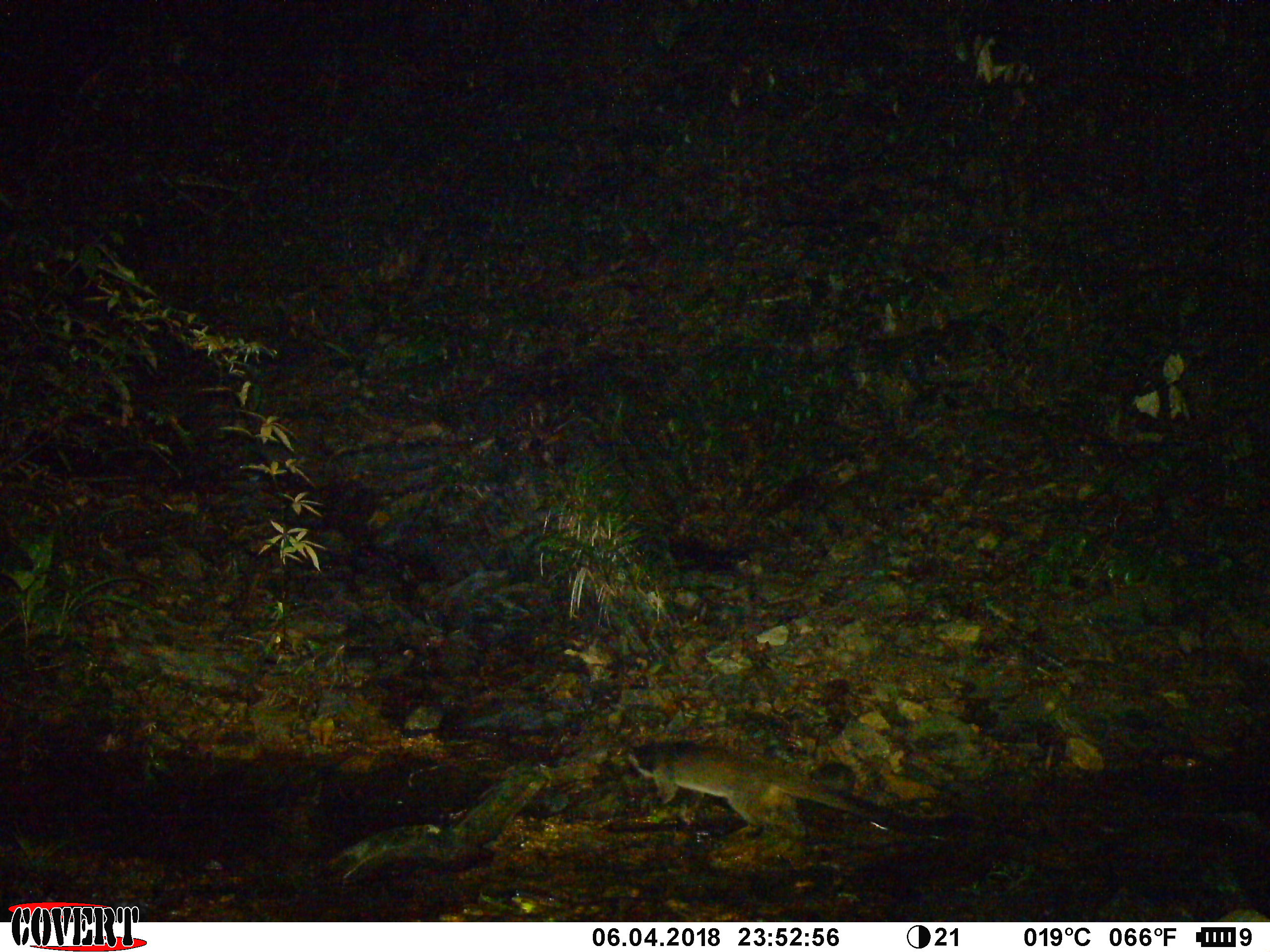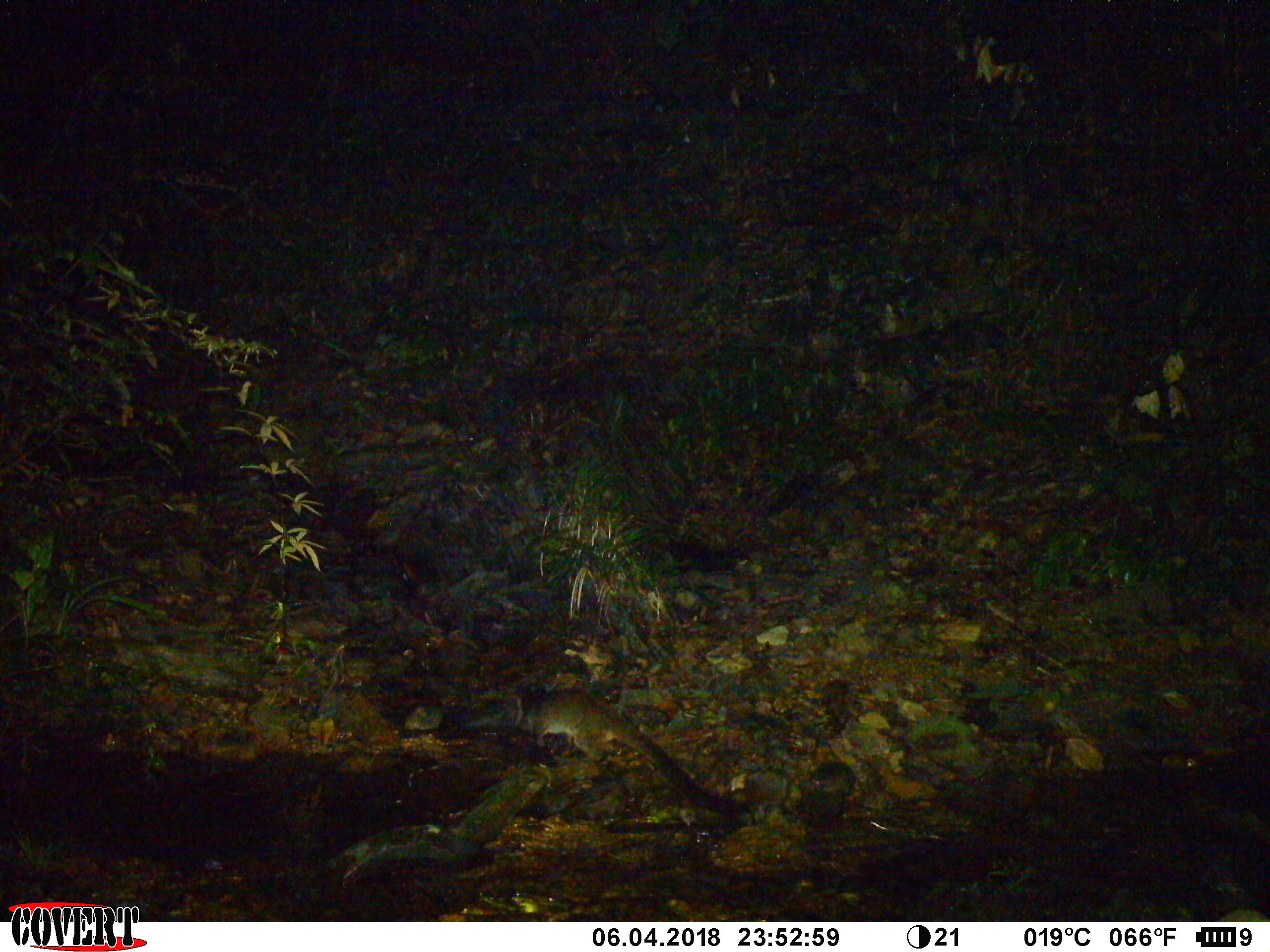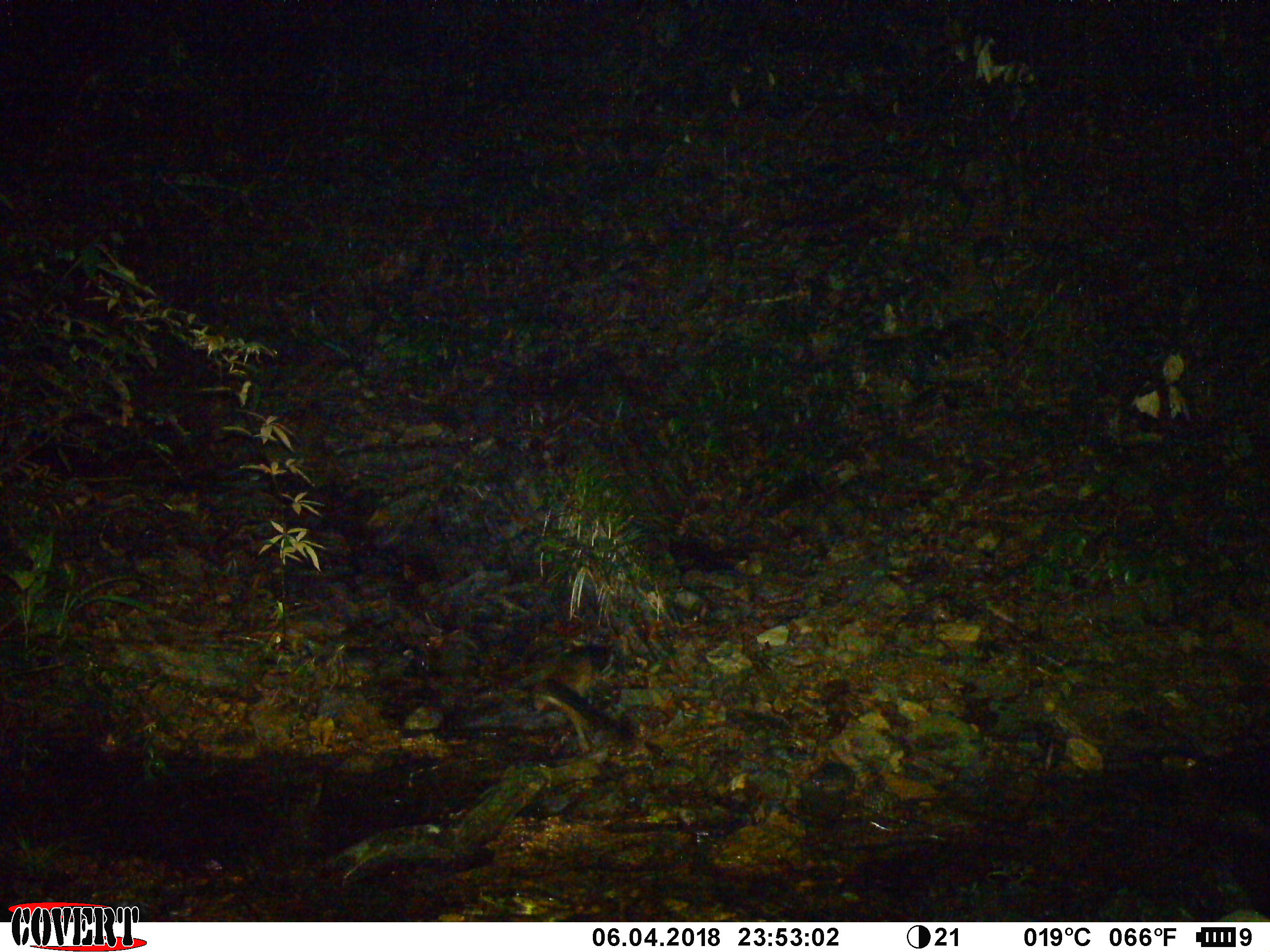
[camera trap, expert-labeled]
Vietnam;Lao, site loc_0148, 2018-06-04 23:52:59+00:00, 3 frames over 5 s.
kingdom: Animalia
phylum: Chordata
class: Mammalia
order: Carnivora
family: Viverridae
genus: Paguma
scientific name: Paguma larvata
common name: masked palm civet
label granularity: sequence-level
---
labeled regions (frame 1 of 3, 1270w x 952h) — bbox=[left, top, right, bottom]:
masked palm civet: bbox=[624, 737, 949, 844]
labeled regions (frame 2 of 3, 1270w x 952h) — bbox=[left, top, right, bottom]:
masked palm civet: bbox=[513, 684, 721, 812]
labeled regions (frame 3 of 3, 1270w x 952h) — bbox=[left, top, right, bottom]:
masked palm civet: bbox=[525, 642, 621, 755]